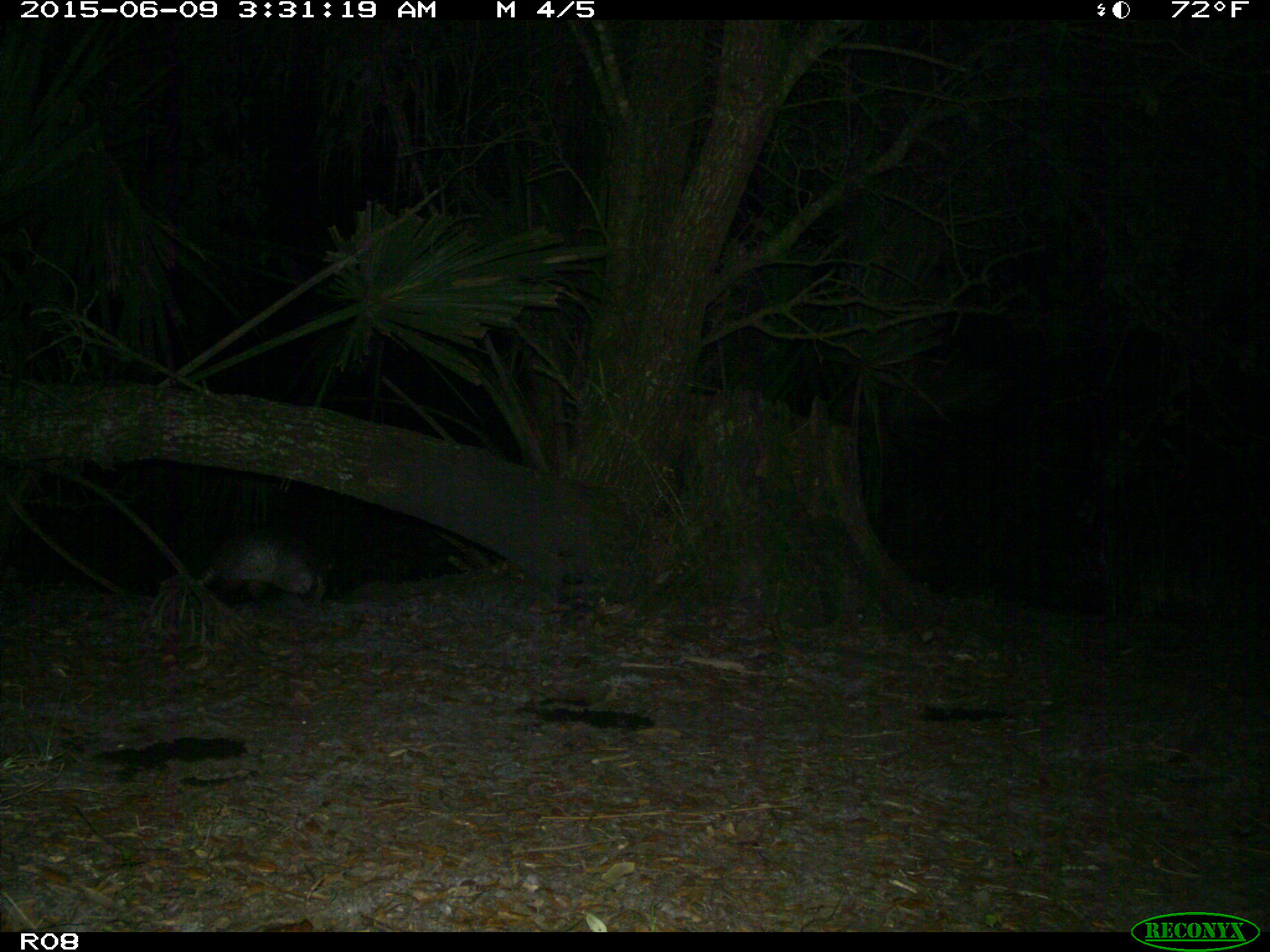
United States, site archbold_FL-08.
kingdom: Animalia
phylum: Chordata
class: Mammalia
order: Cingulata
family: Dasypodidae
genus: Dasypus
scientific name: Dasypus novemcinctus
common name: nine-banded armadillo